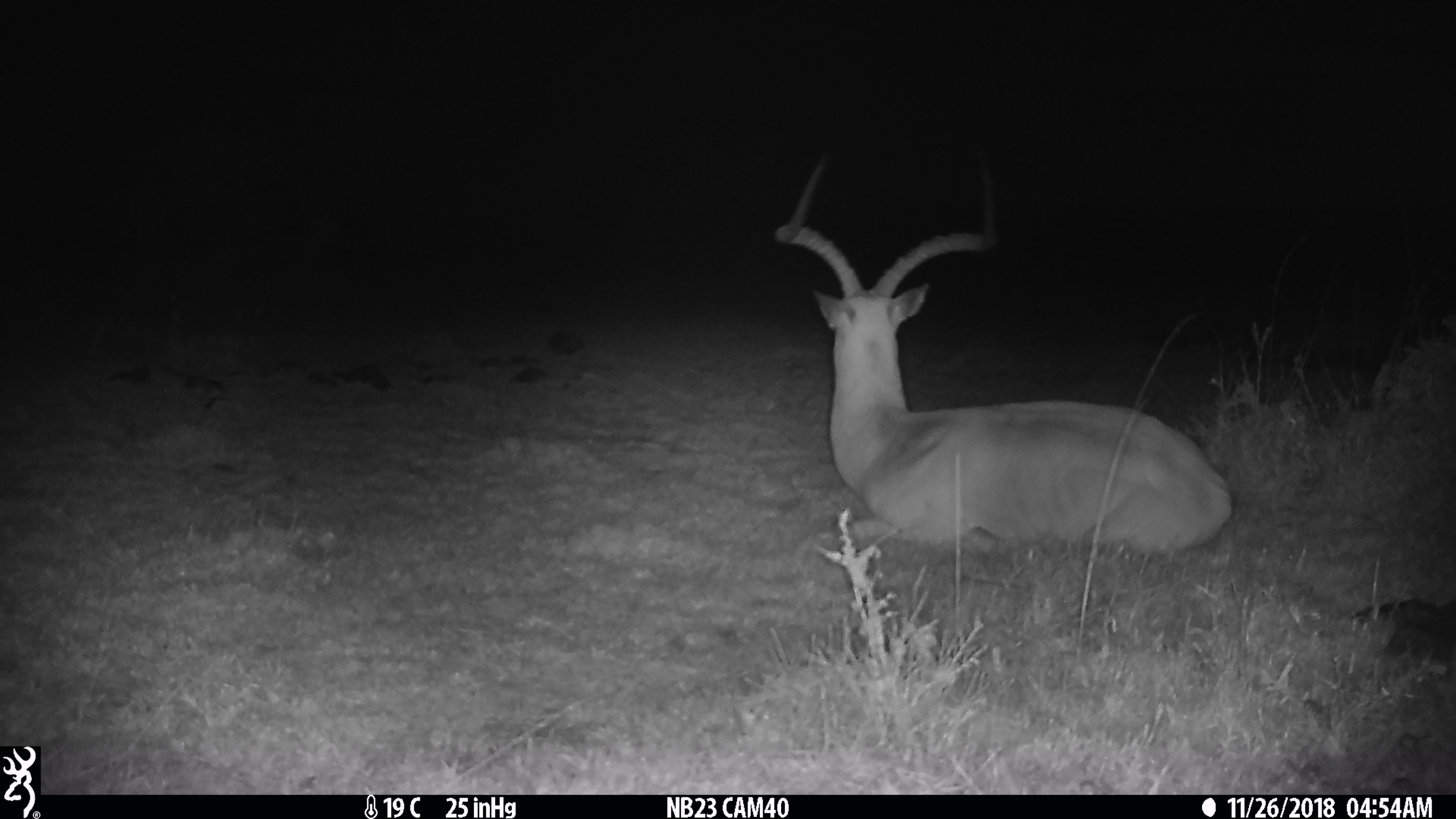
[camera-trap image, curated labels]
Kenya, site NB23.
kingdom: Animalia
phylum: Chordata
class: Mammalia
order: Artiodactyla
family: Bovidae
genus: Aepyceros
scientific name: Aepyceros melampus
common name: impala